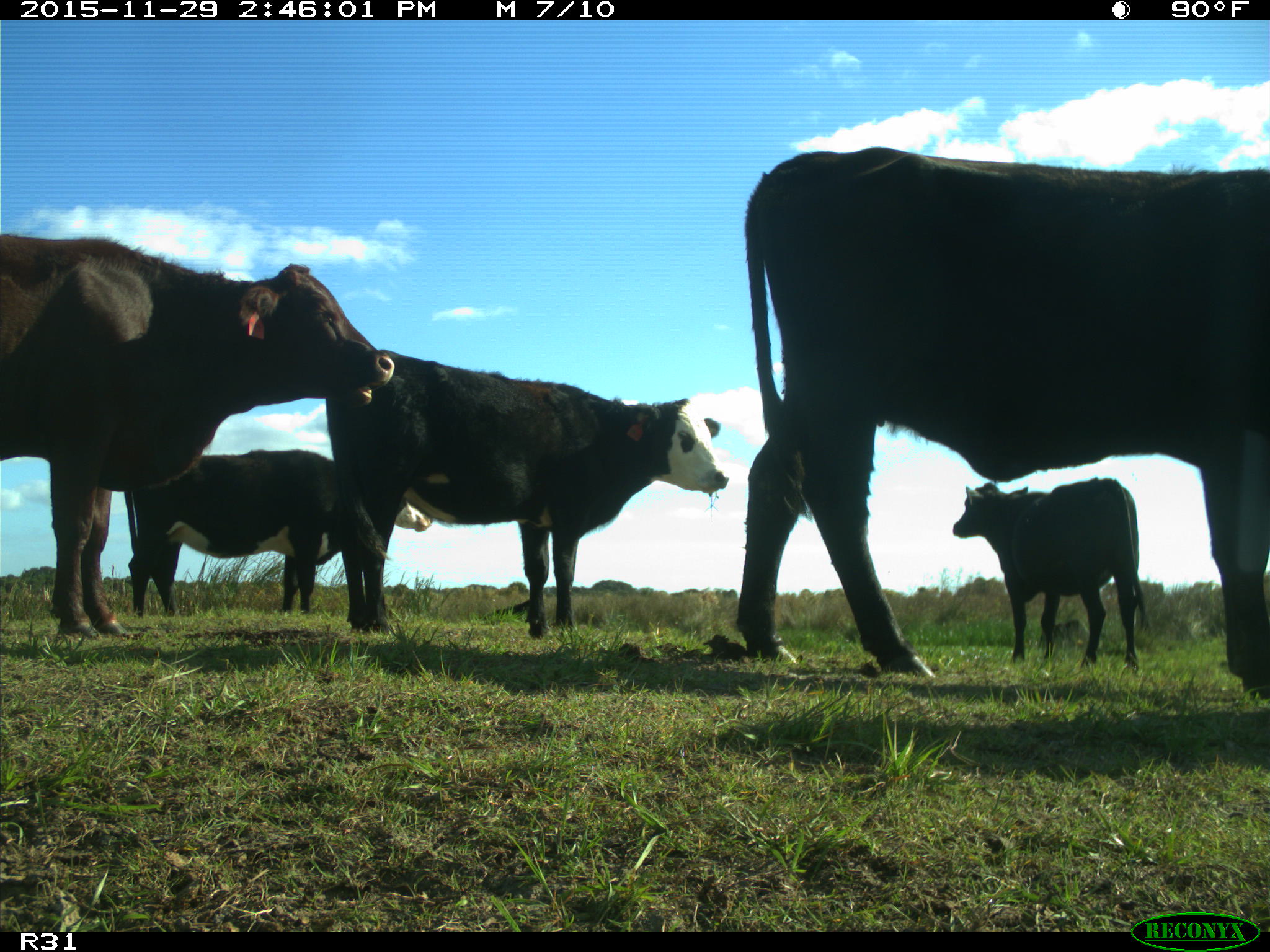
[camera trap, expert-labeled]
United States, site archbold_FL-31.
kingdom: Animalia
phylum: Chordata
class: Mammalia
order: Artiodactyla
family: Bovidae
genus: Bos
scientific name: Bos taurus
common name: domestic cow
Bos taurus (domestic cow).